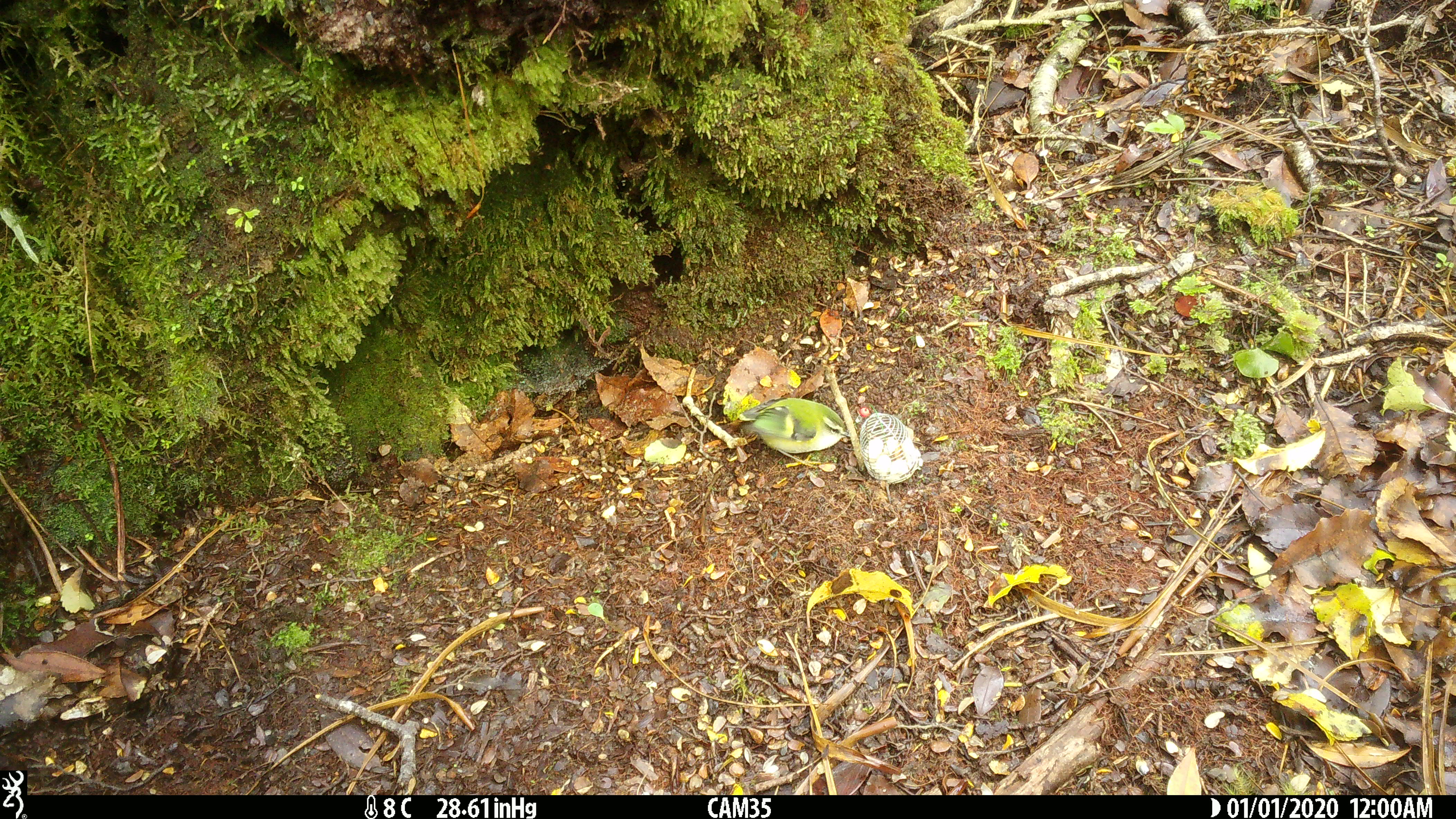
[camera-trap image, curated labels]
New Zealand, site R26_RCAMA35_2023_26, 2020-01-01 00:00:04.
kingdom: Animalia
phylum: Chordata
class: Aves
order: Passeriformes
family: Acanthisittidae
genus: Acanthisitta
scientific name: Acanthisitta chloris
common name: rifleman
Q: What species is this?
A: Rifleman (Acanthisitta chloris).